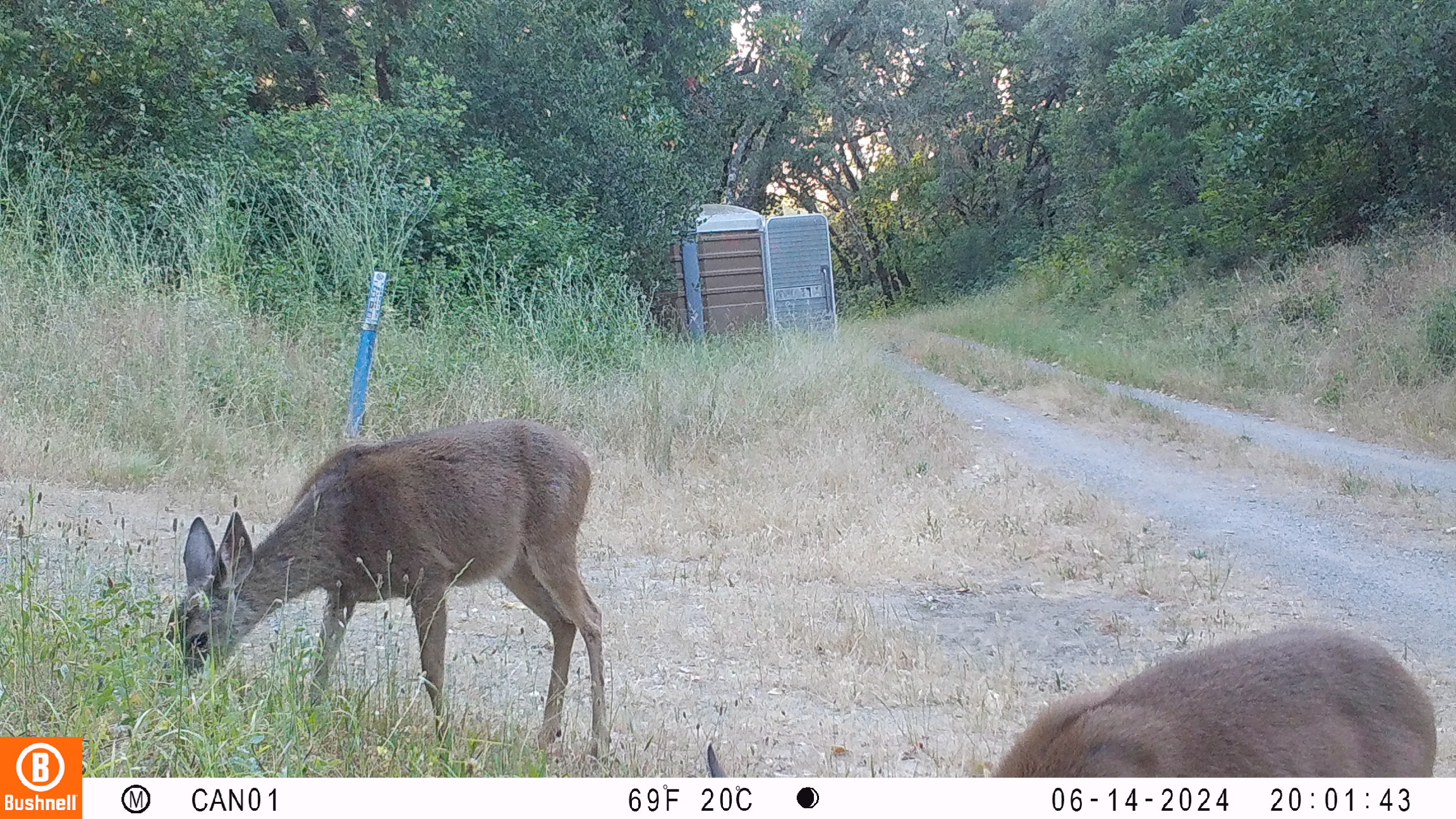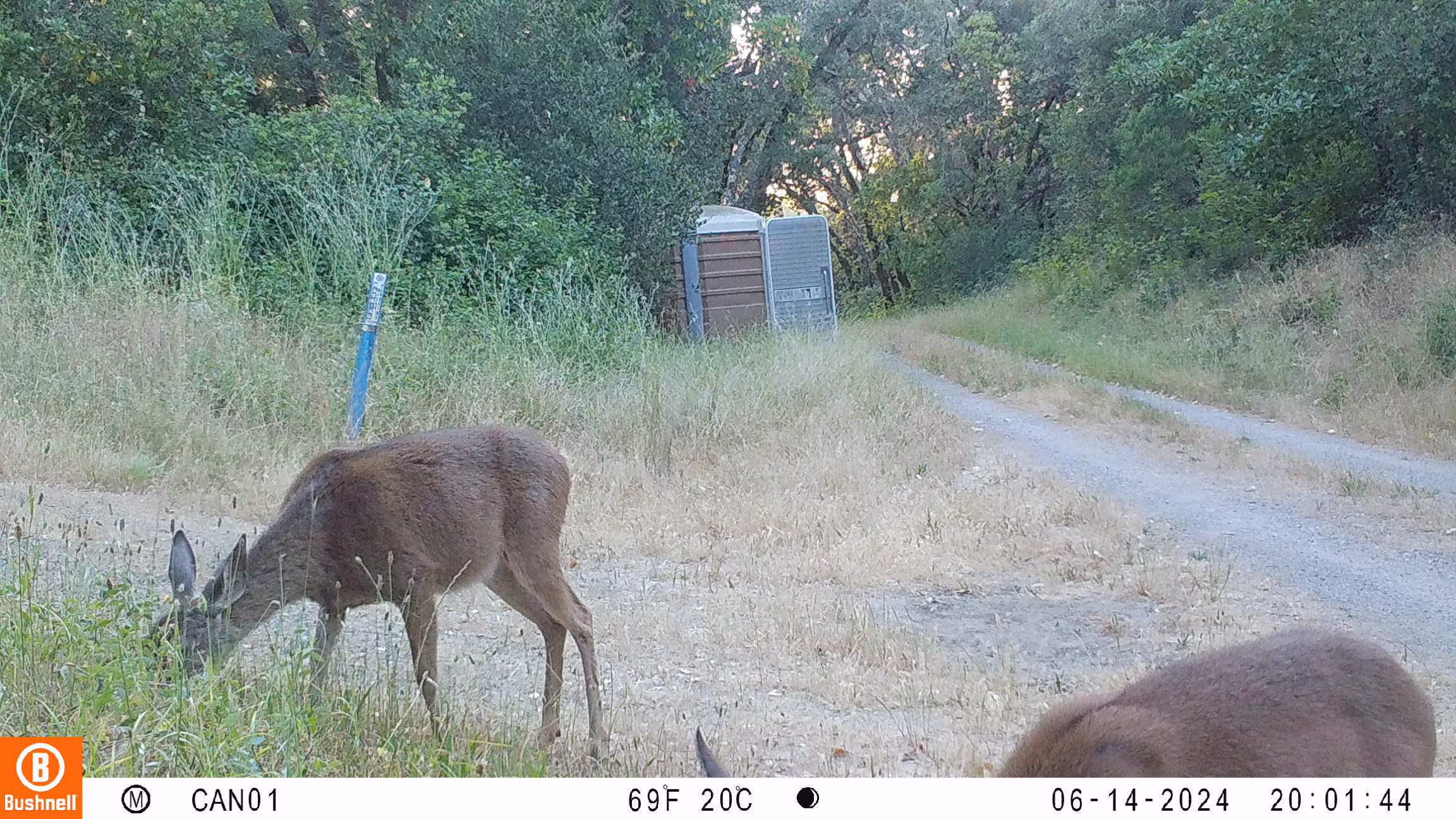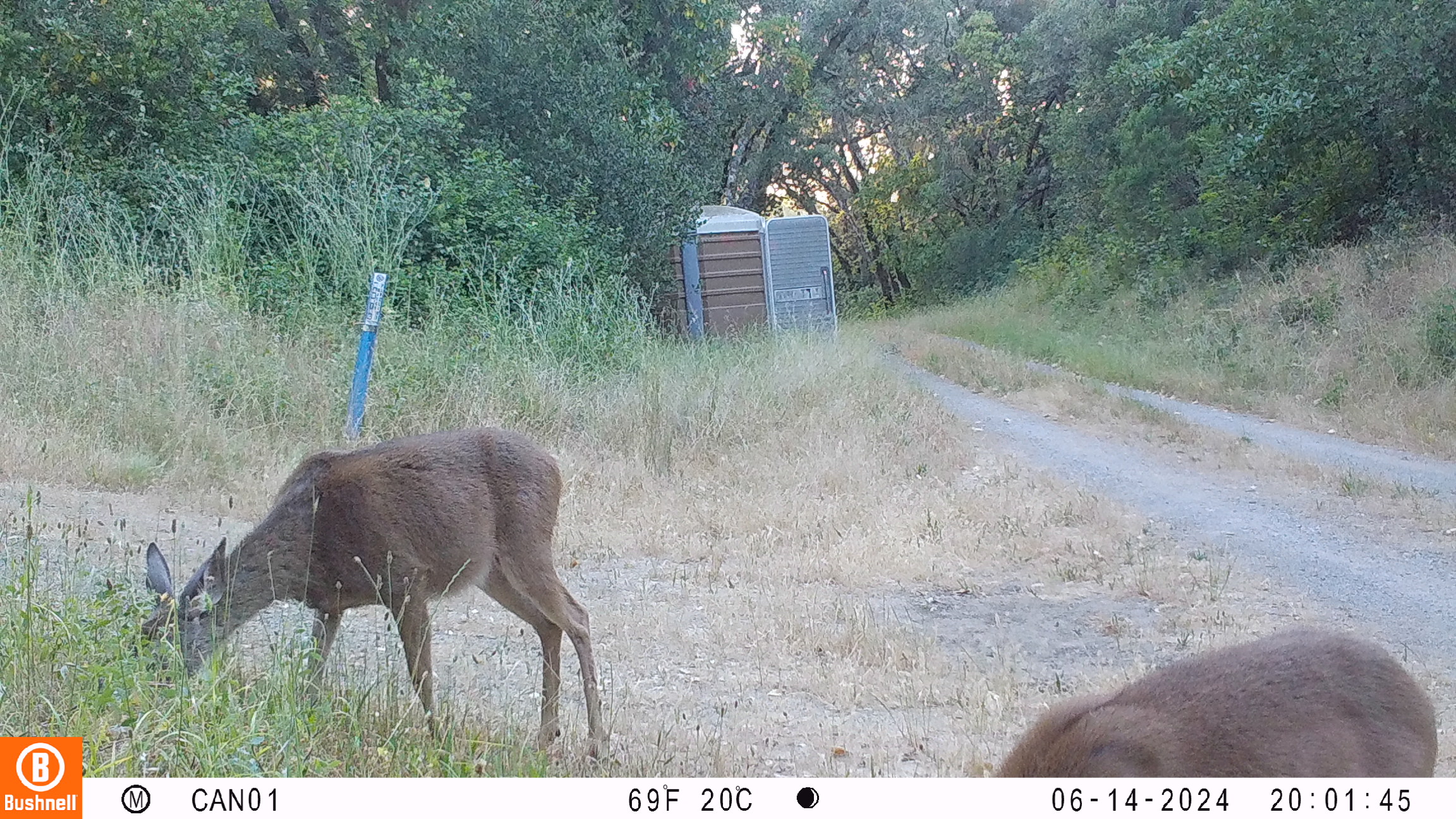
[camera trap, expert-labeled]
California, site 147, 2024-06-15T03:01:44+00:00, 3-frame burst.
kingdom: Animalia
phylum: Chordata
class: Mammalia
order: Artiodactyla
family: Cervidae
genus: Odocoileus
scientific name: Odocoileus hemionus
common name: mule deer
Mule deer (Odocoileus hemionus).